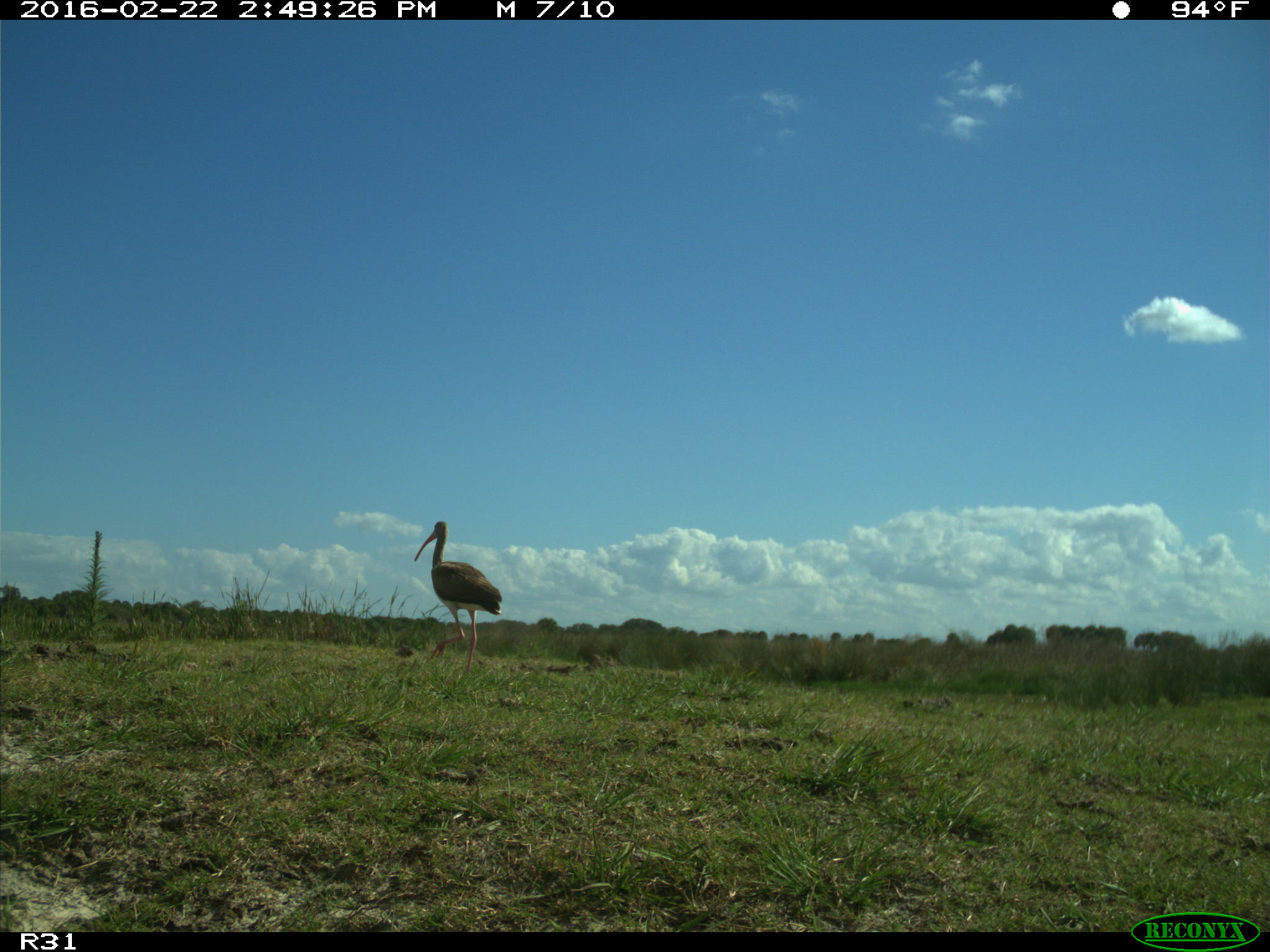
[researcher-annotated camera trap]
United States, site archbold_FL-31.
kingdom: Animalia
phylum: Chordata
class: Aves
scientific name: Aves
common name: birds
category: unidentified bird